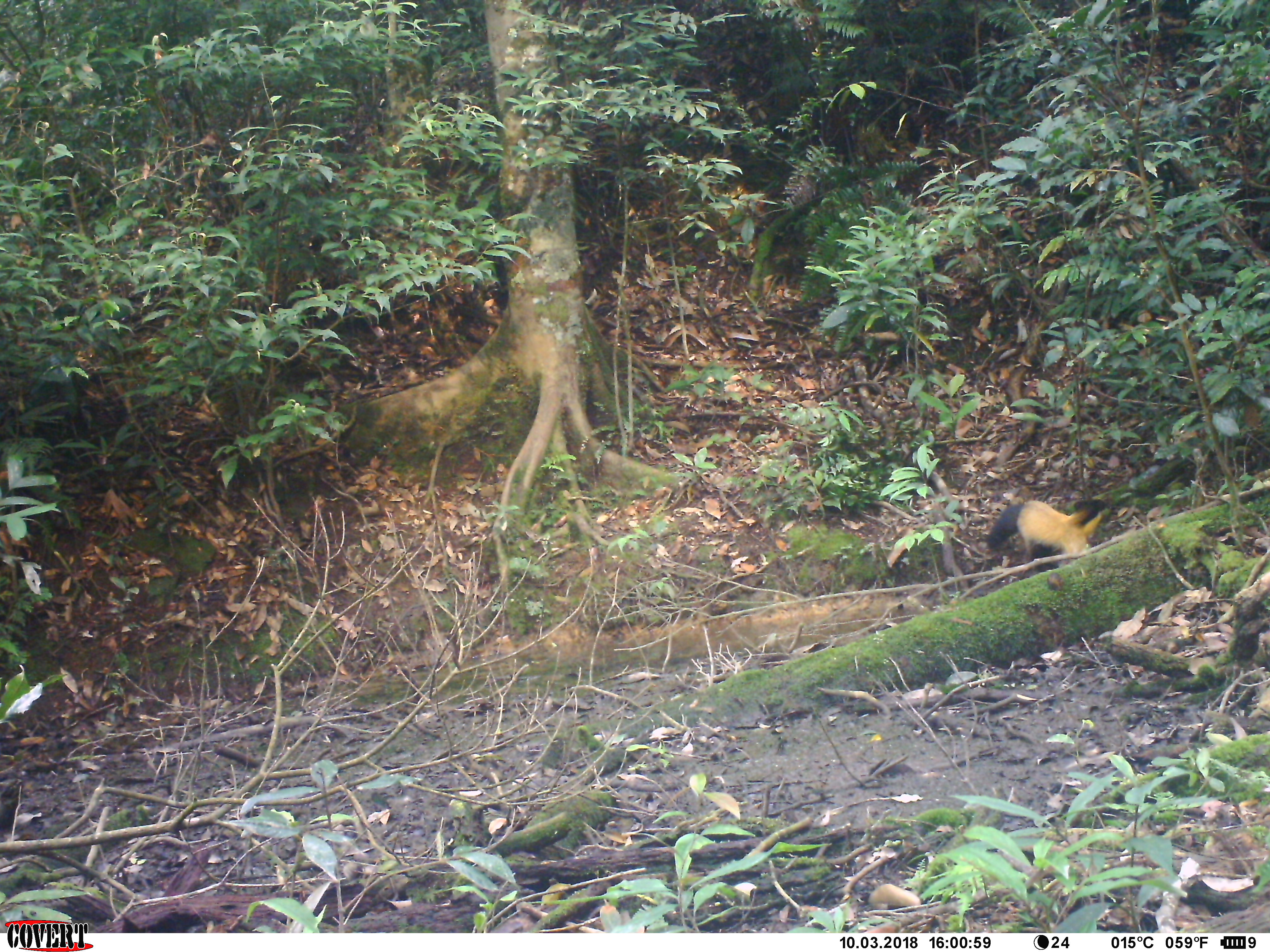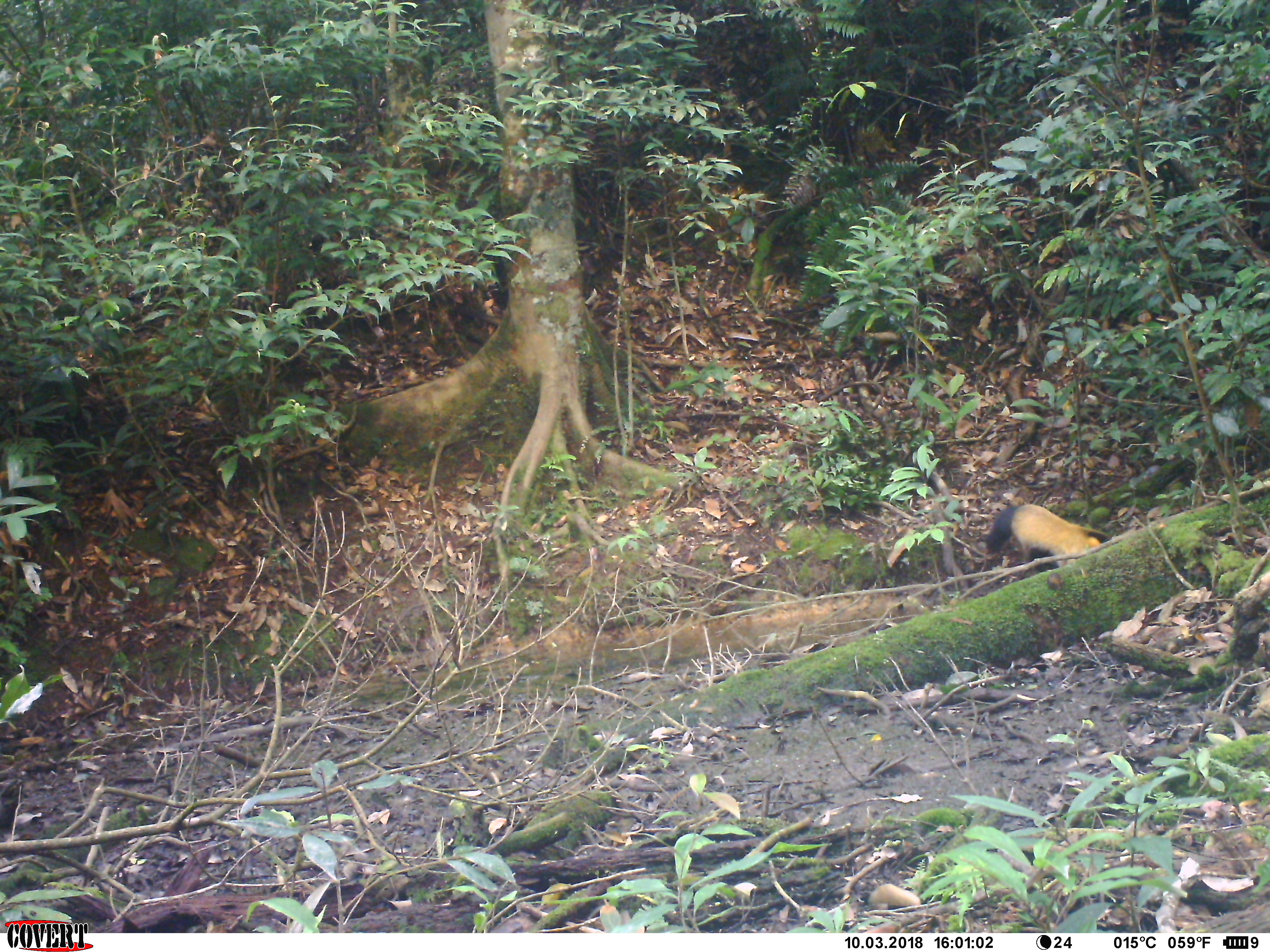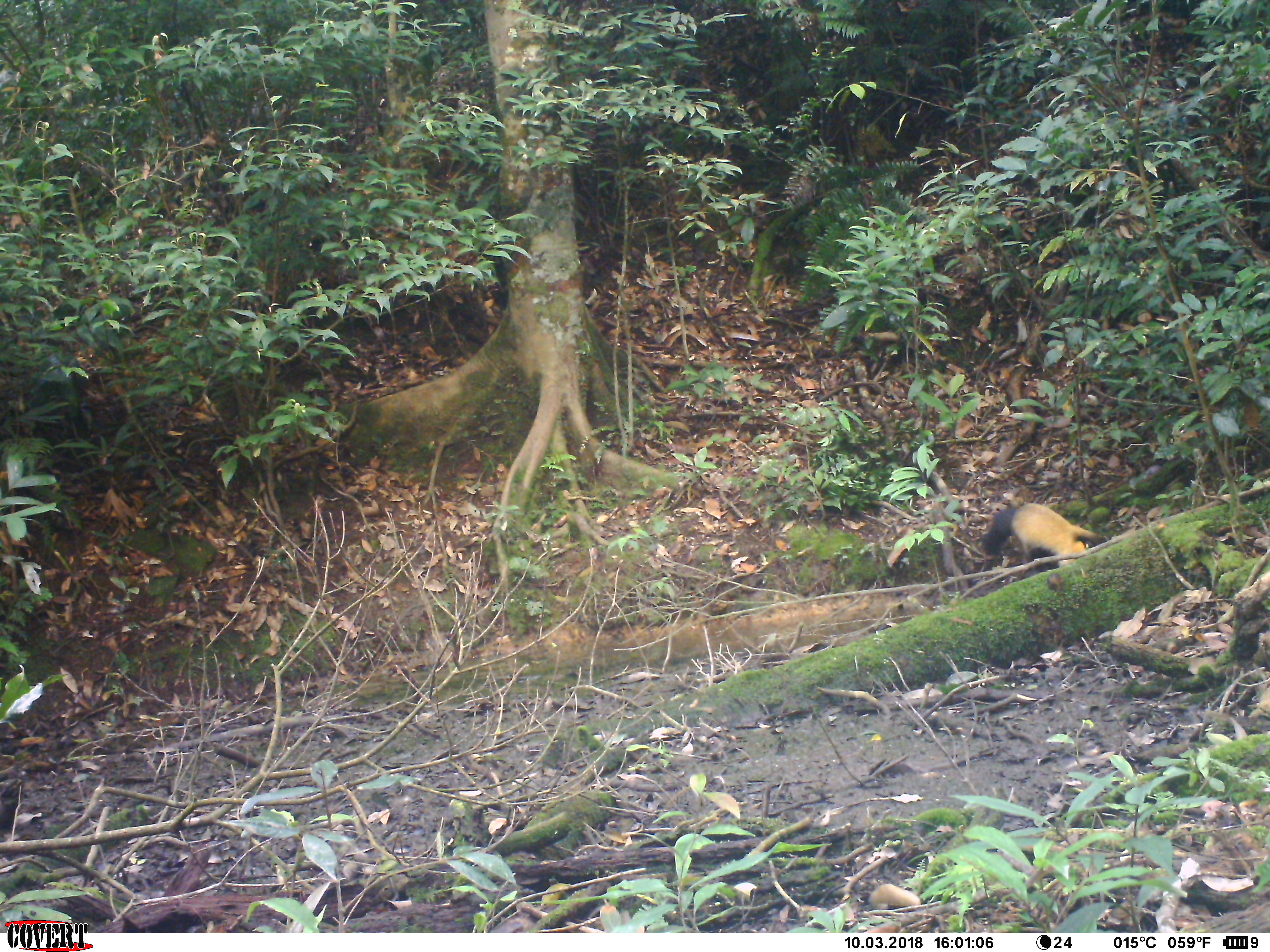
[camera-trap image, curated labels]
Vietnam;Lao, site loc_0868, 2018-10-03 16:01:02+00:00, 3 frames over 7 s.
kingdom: Animalia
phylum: Chordata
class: Mammalia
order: Carnivora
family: Mustelidae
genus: Martes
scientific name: Martes flavigula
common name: yellow-throated marten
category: yellow throated marten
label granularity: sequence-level